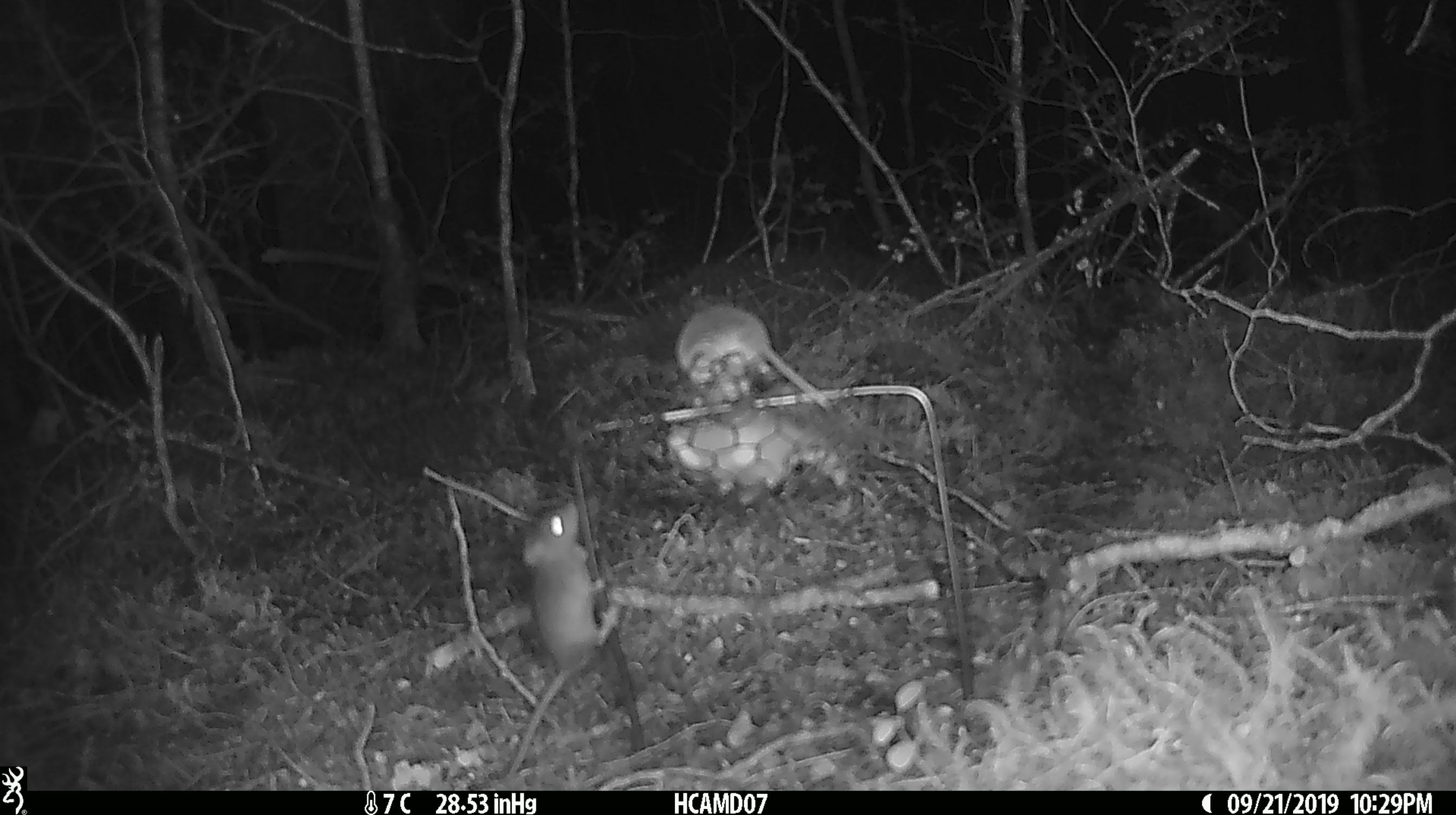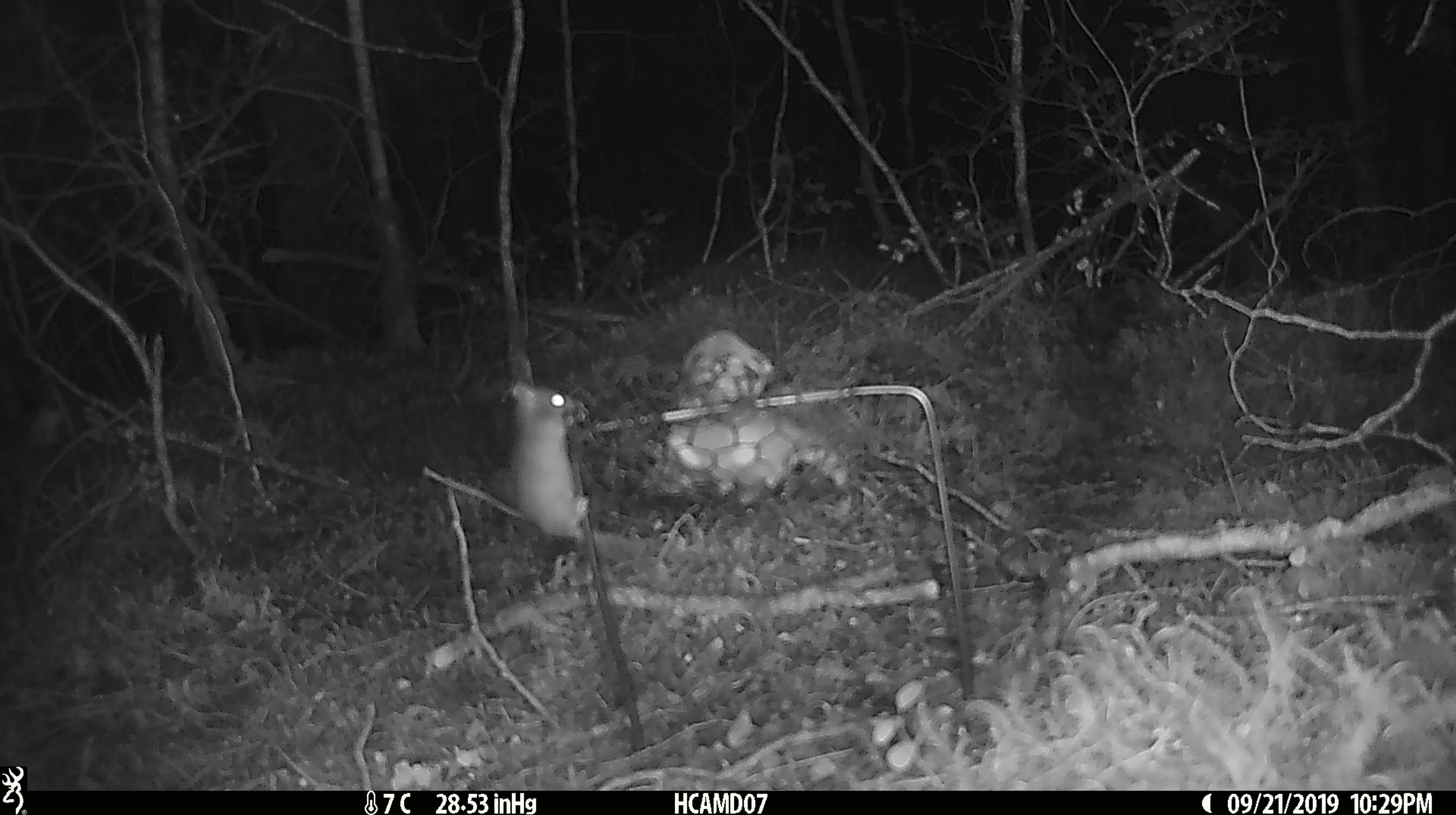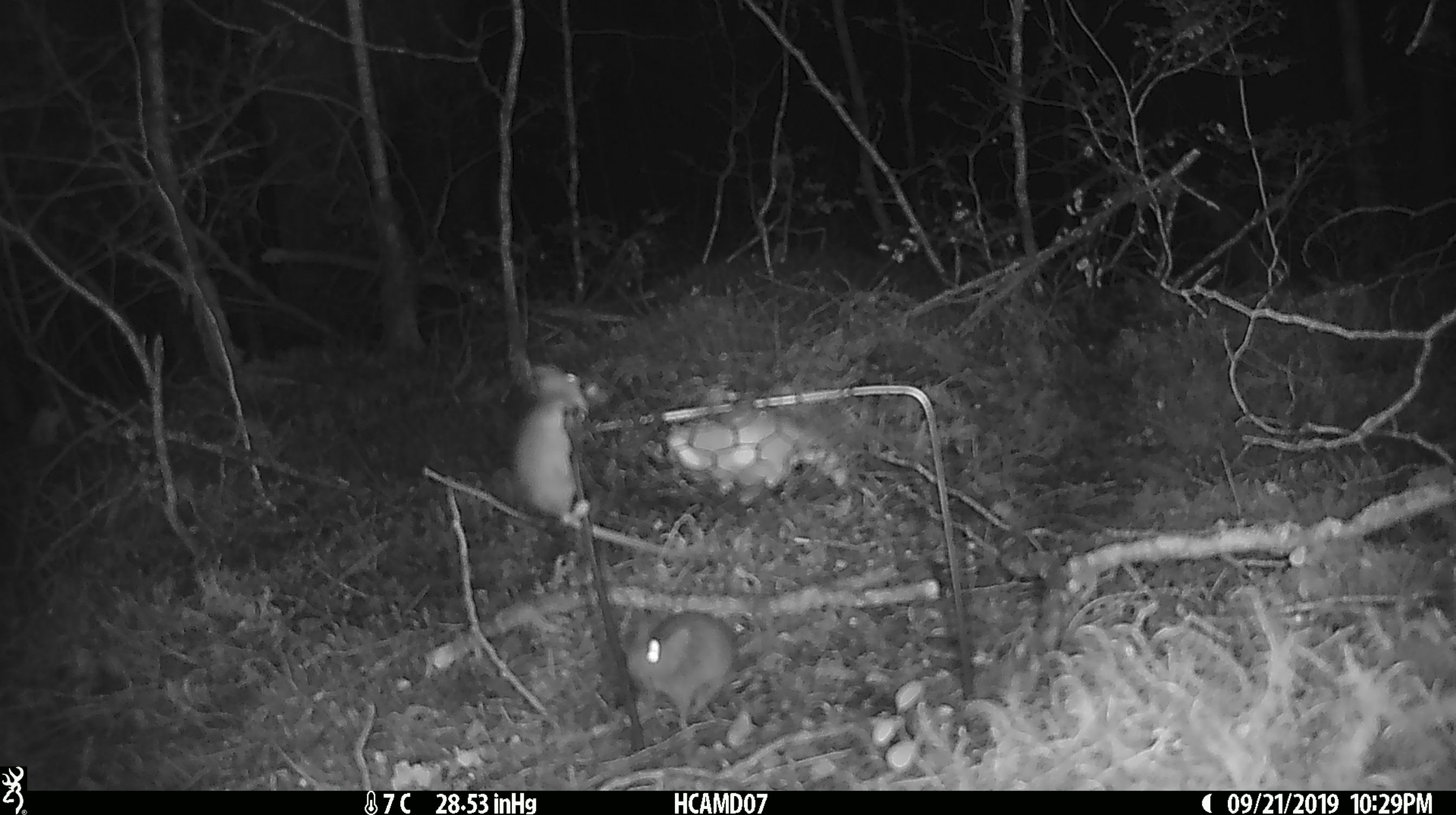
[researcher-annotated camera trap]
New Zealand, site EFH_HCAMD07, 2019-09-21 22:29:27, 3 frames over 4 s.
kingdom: Animalia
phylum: Chordata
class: Mammalia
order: Rodentia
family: Muridae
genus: Mus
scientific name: Mus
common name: mouse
Mouse (Mus).